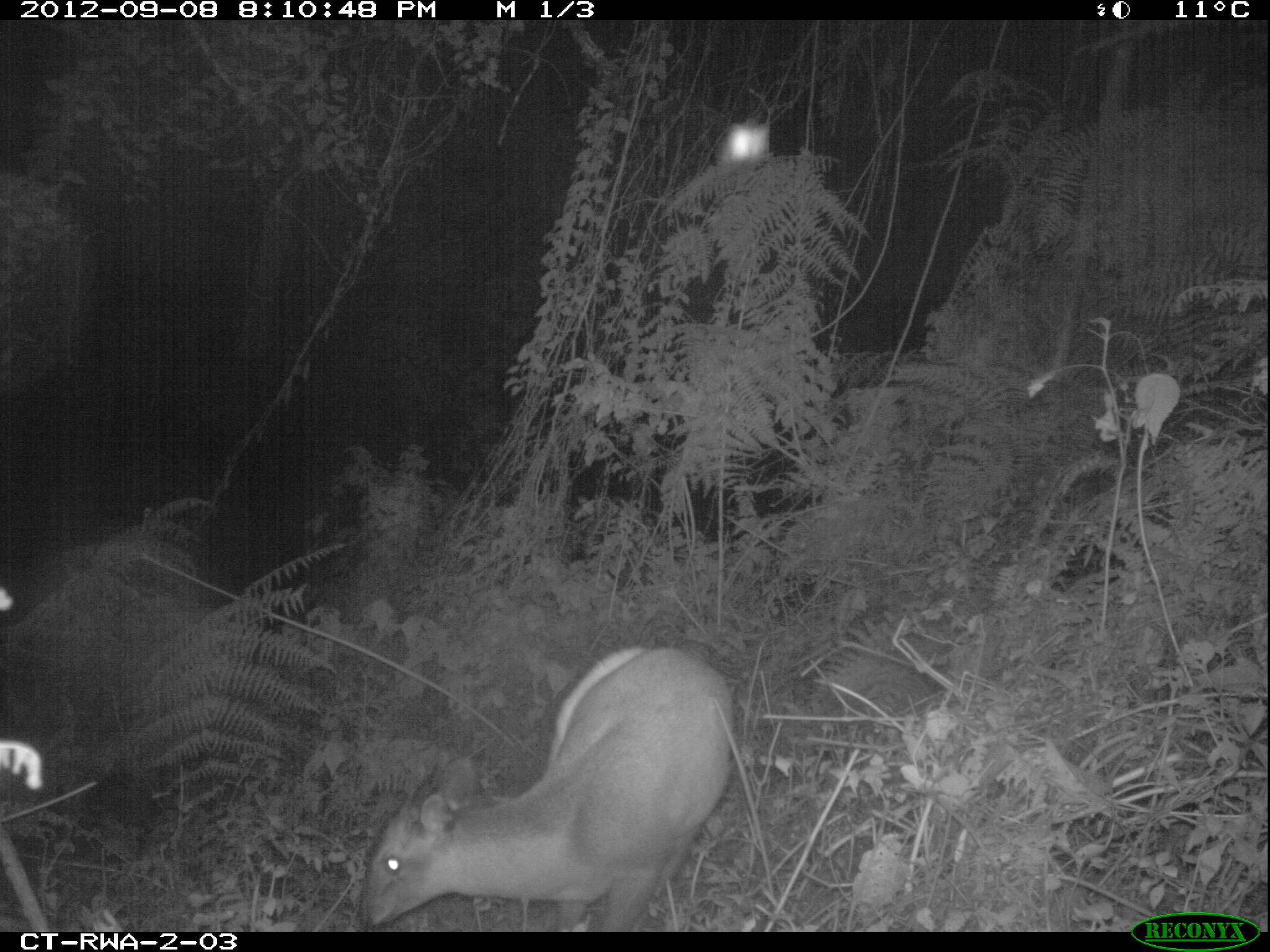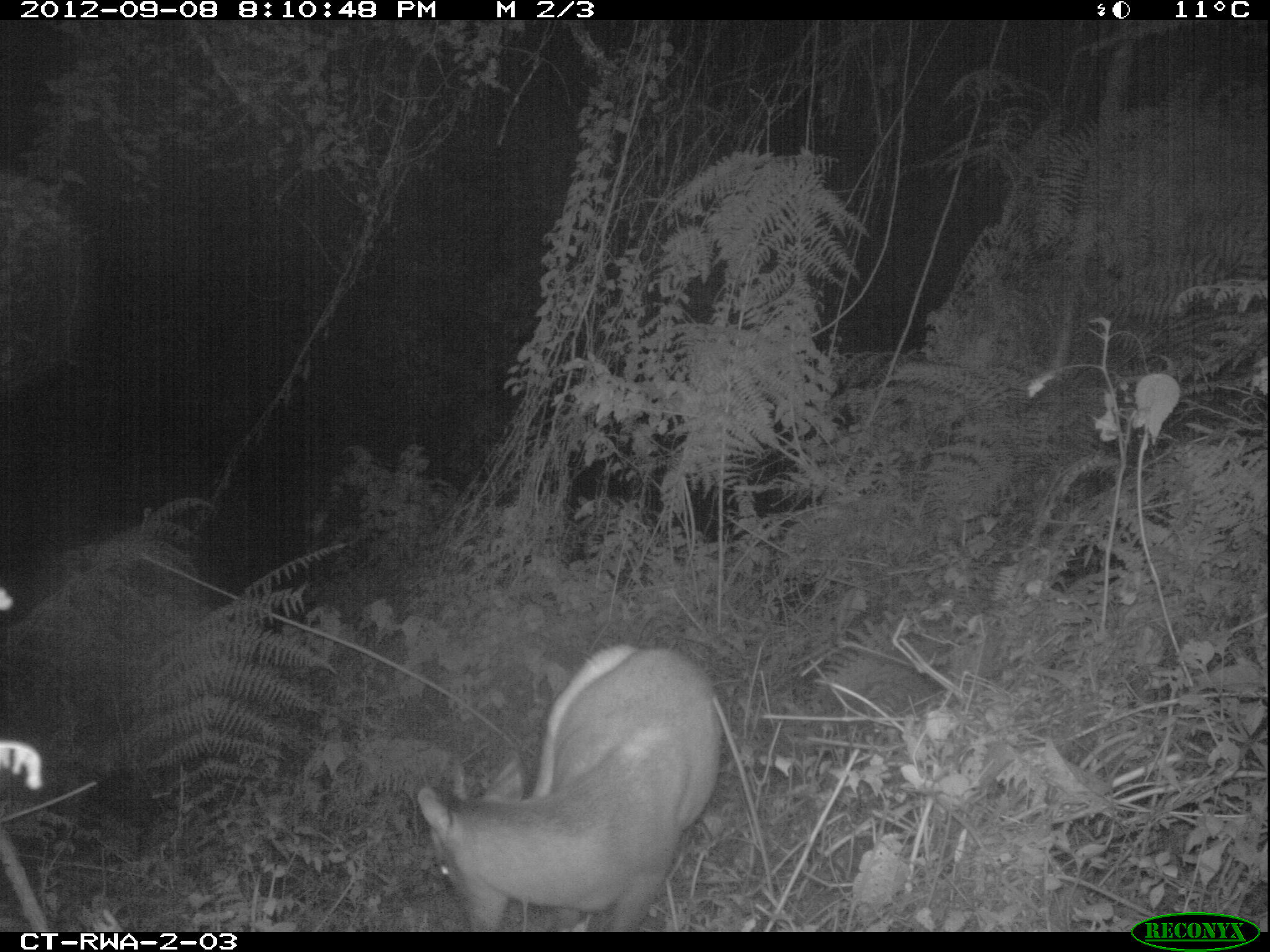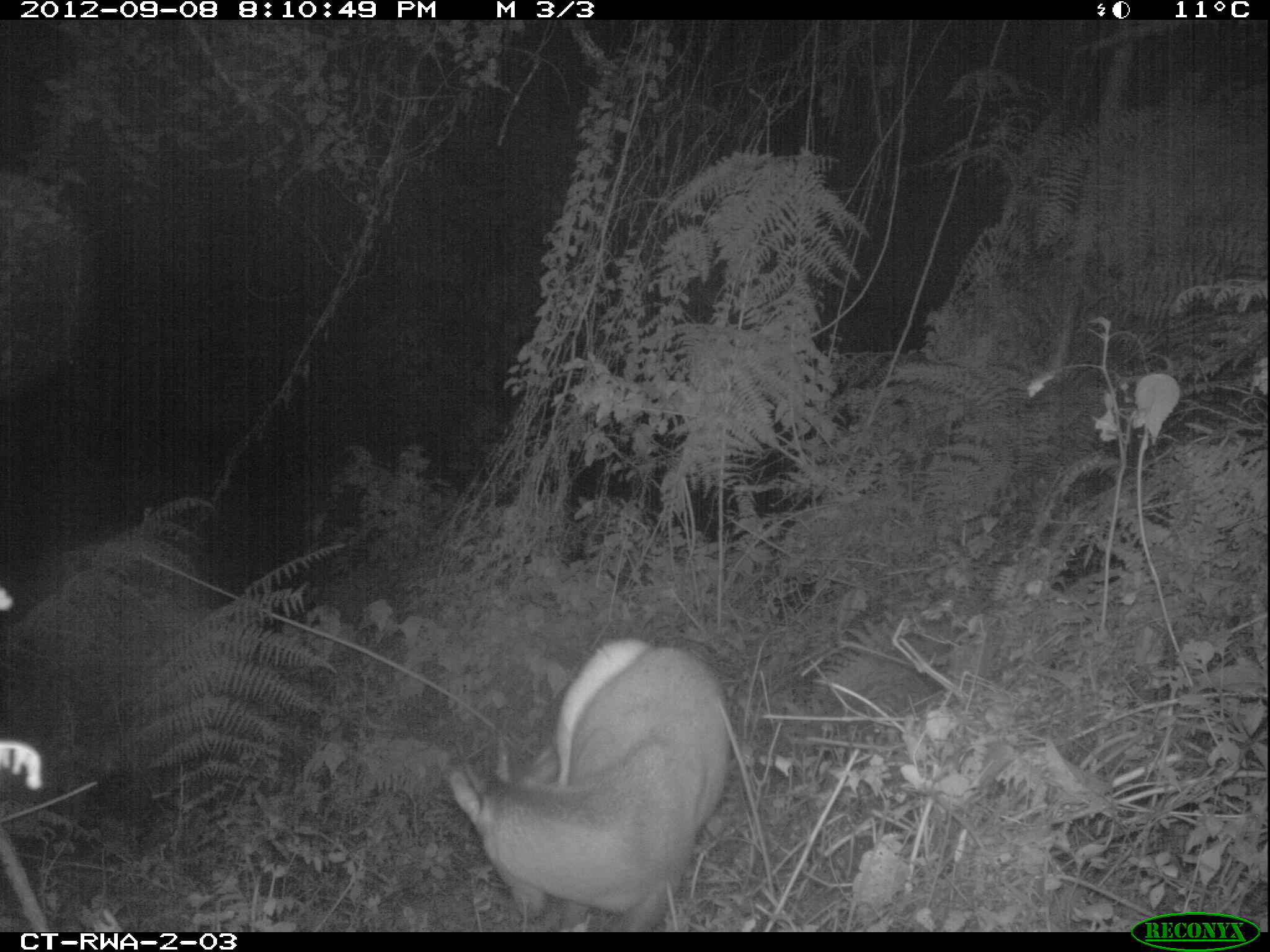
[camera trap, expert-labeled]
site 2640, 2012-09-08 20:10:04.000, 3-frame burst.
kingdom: Animalia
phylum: Chordata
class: Mammalia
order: Artiodactyla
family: Bovidae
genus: Cephalophus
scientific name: Cephalophus nigrifrons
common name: black-fronted duiker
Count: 1.